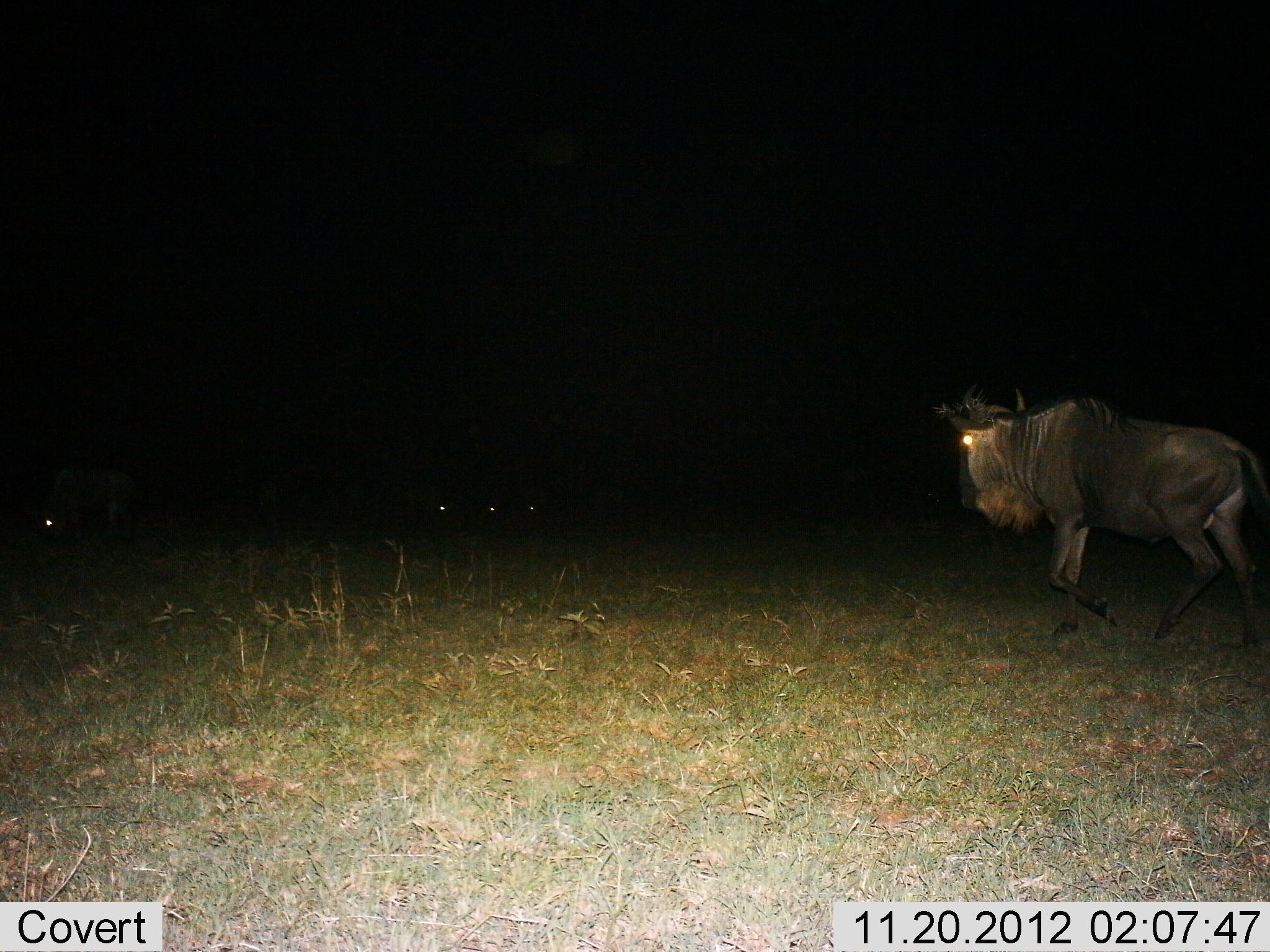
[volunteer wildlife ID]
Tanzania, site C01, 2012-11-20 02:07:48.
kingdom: Animalia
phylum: Chordata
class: Mammalia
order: Artiodactyla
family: Bovidae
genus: Connochaetes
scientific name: Connochaetes taurinus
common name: blue wildebeest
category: wildebeest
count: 1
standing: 25%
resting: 0%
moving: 88%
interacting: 0%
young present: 0%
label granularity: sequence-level